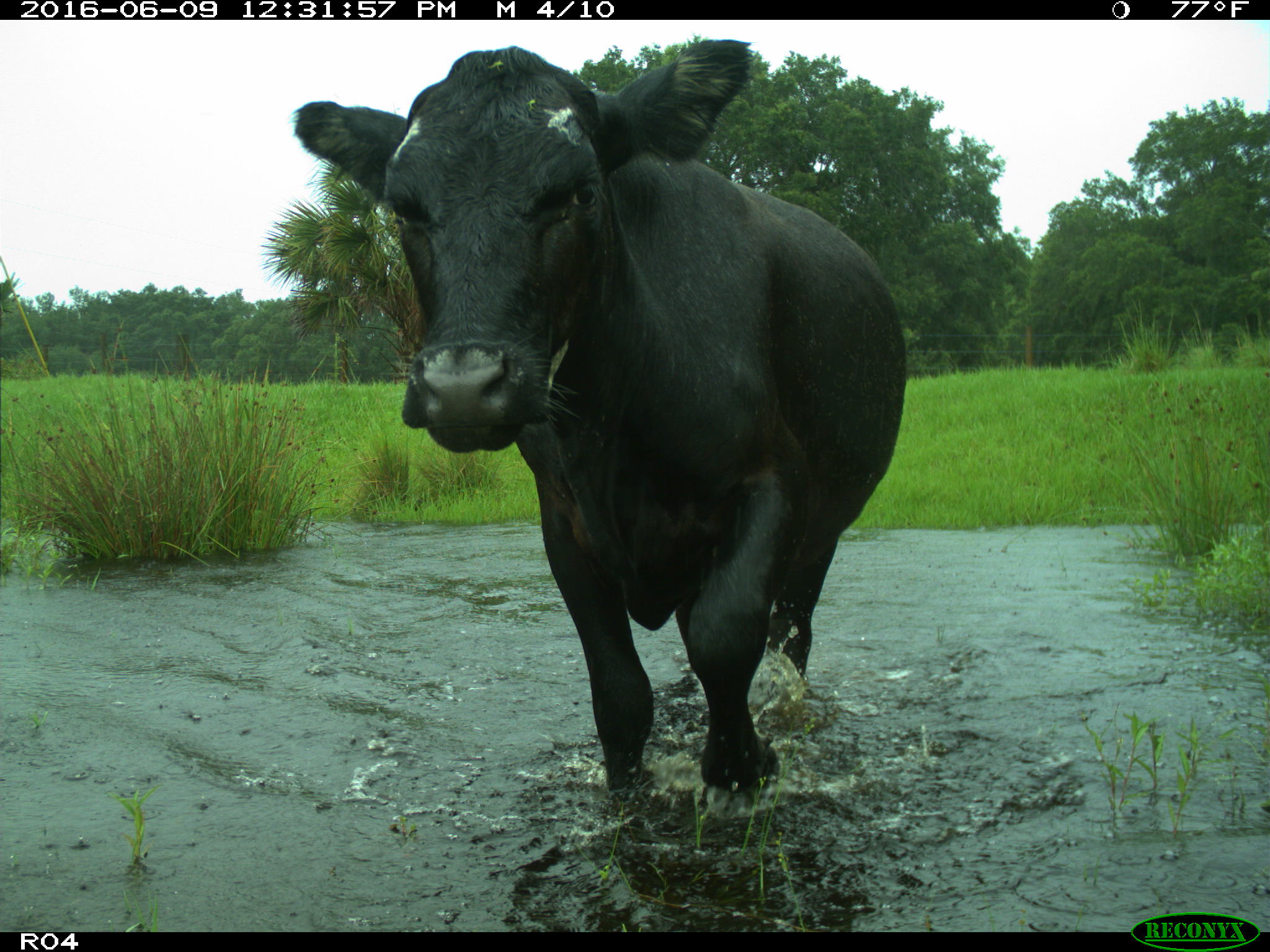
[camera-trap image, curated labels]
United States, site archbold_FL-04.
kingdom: Animalia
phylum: Chordata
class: Mammalia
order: Artiodactyla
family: Bovidae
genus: Bos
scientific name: Bos taurus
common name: domestic cow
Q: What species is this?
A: Bos taurus (domestic cow).